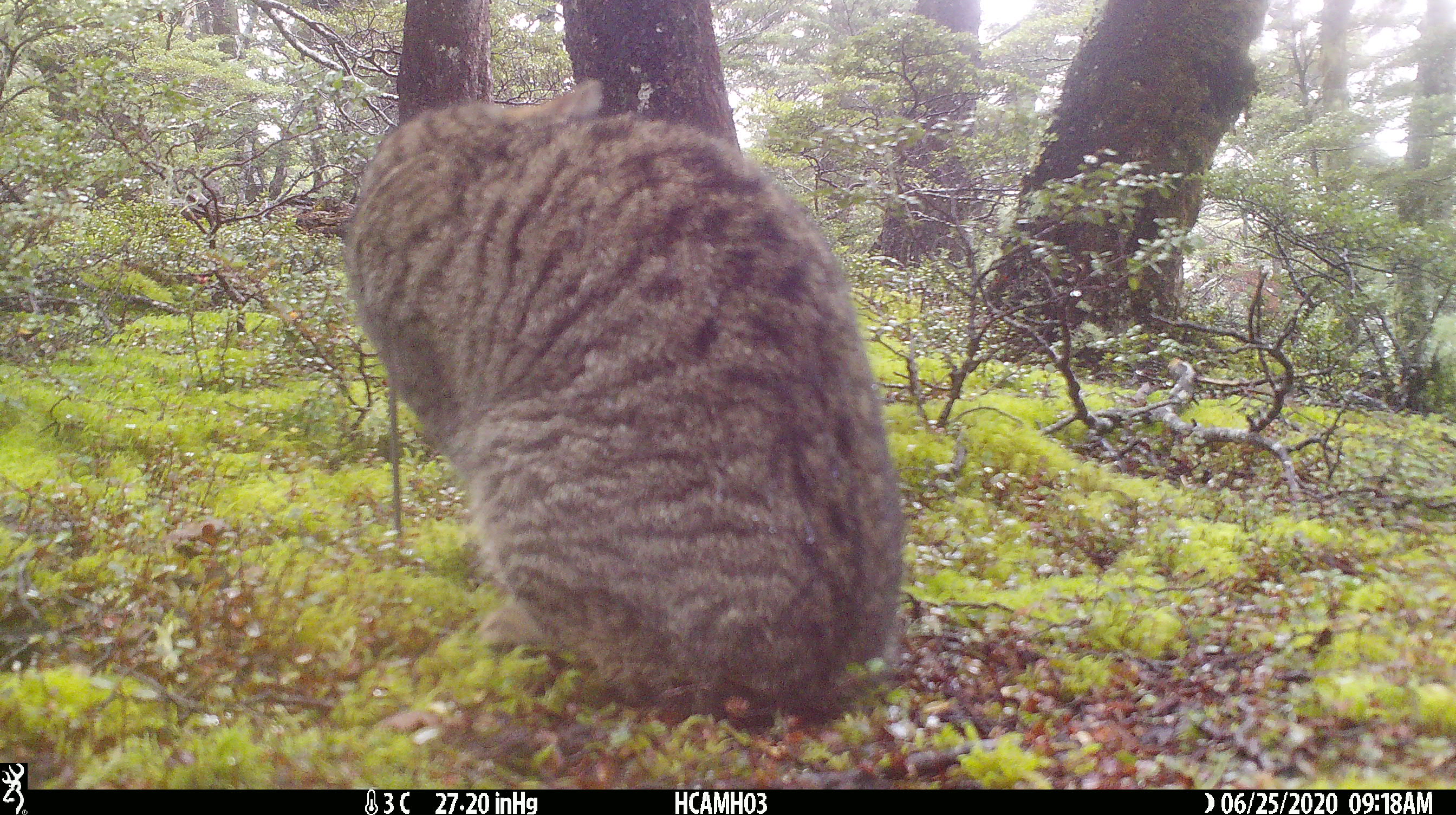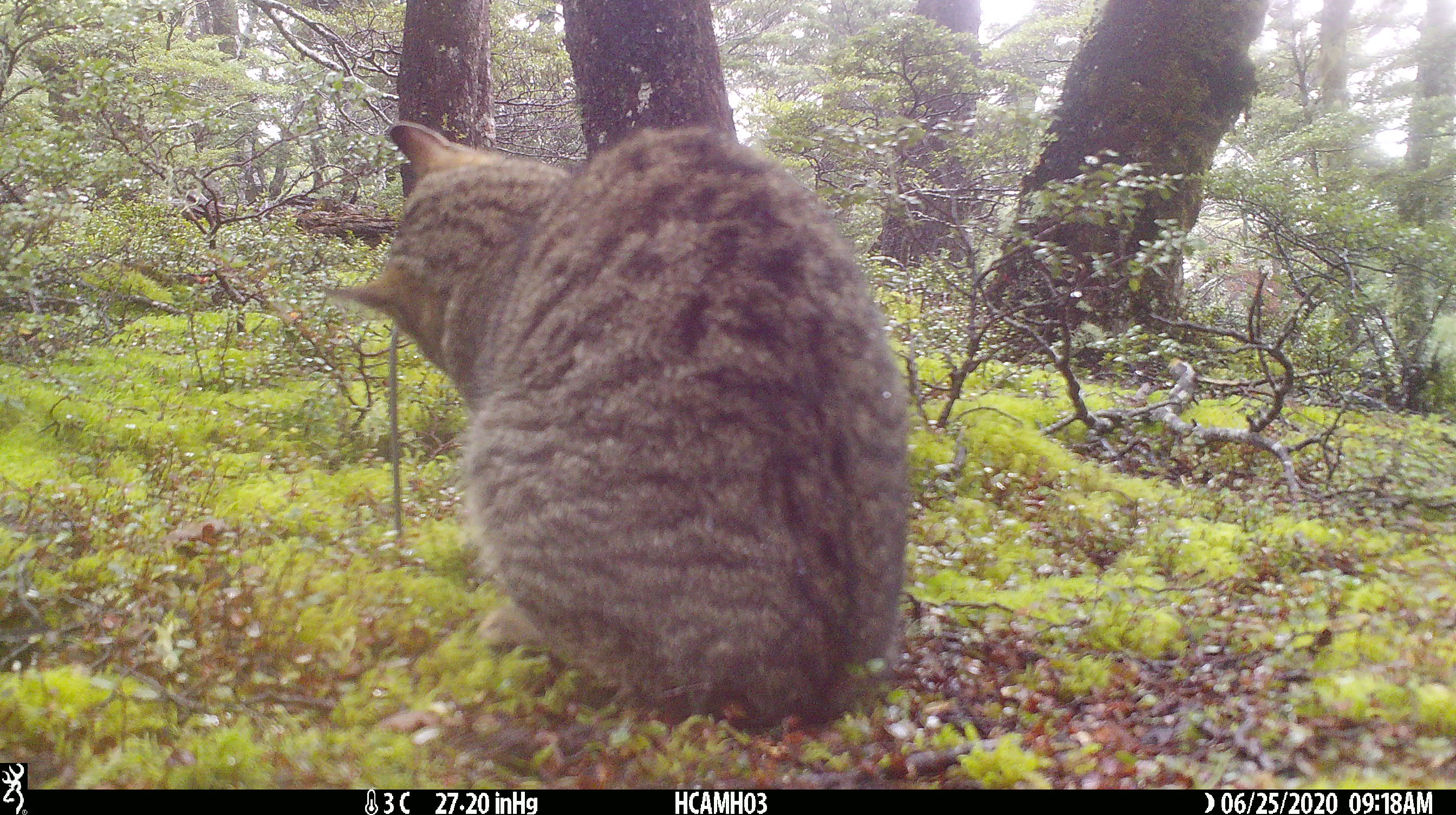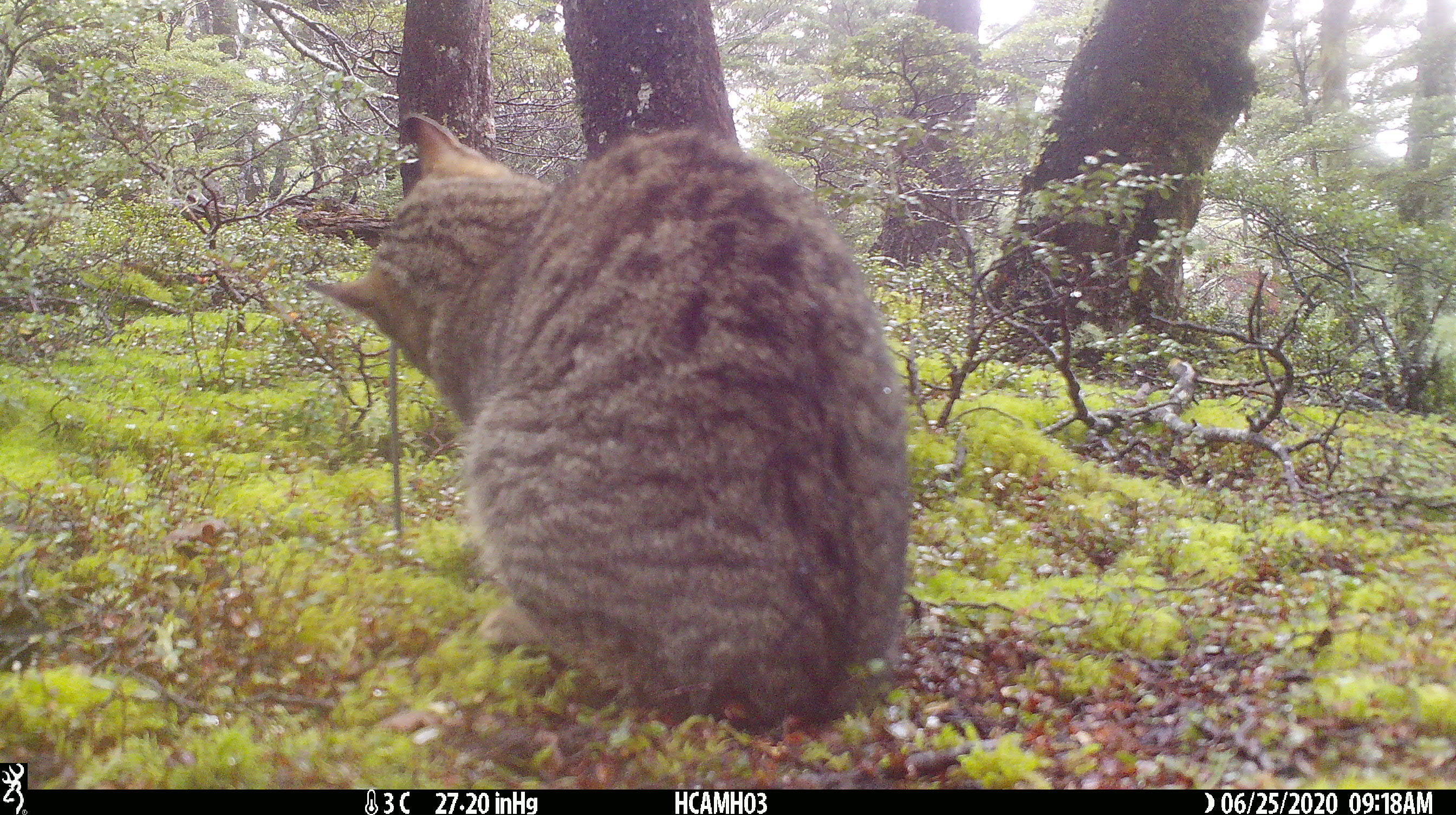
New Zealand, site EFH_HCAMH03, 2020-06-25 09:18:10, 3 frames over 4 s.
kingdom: Animalia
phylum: Chordata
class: Mammalia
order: Carnivora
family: Felidae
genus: Felis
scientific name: Felis catus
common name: domestic cat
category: cat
Cat (domestic cat) (Felis catus).